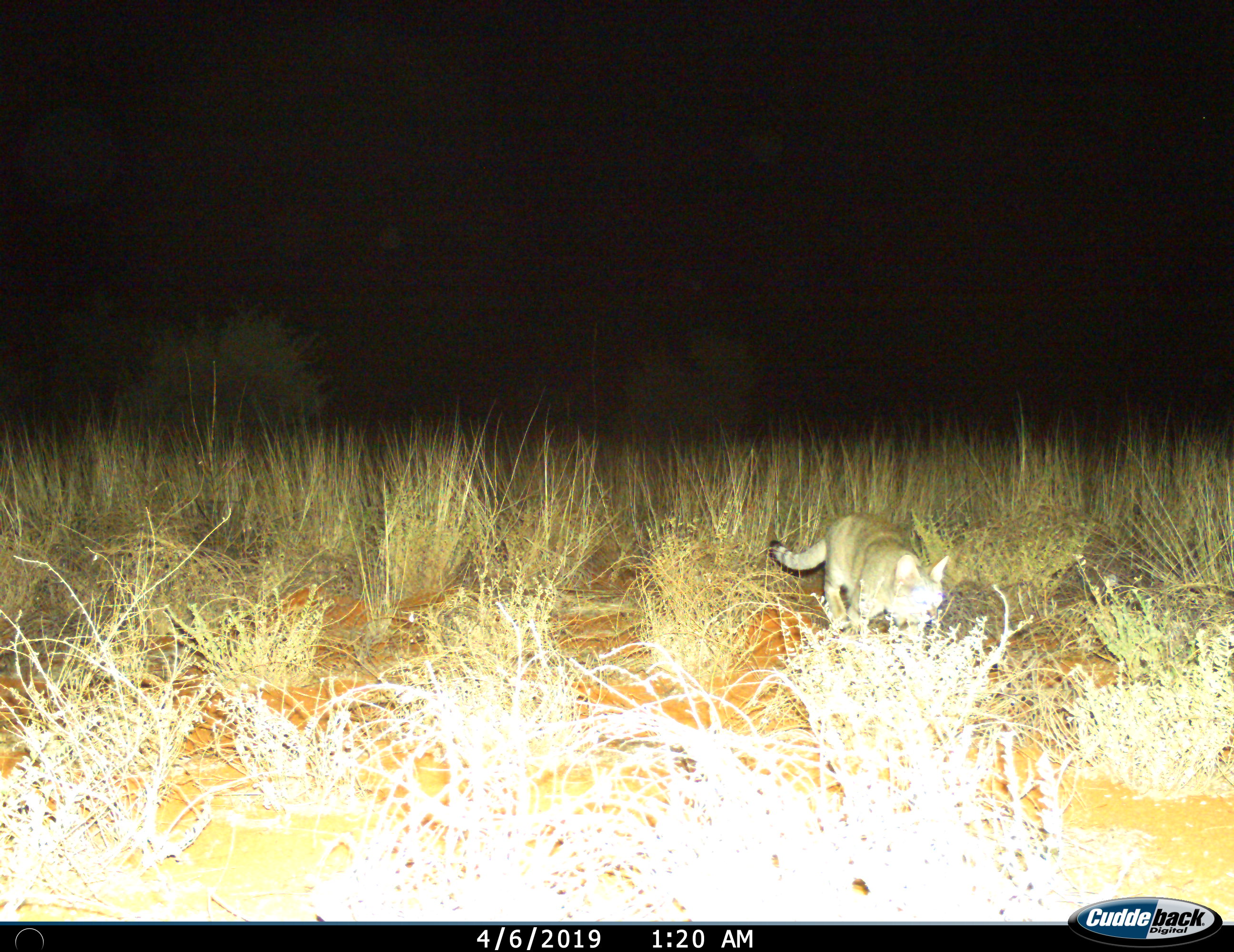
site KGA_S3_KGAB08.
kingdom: Animalia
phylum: Chordata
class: Mammalia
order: Carnivora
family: Felidae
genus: Felis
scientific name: Felis lybica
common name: african wild cat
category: africanwildcat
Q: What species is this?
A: Africanwildcat (african wild cat) (Felis lybica).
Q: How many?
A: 1.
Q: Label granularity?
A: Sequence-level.